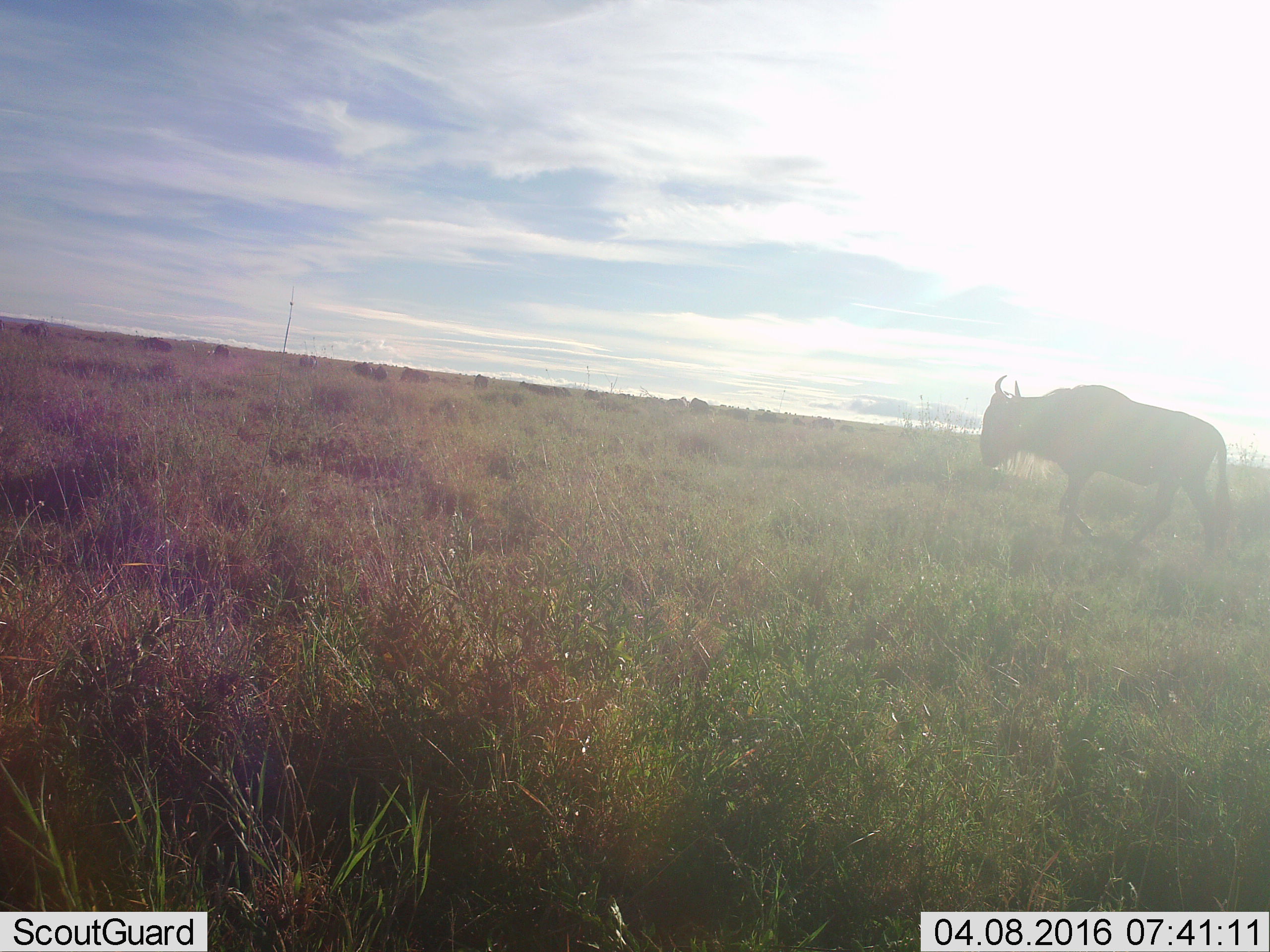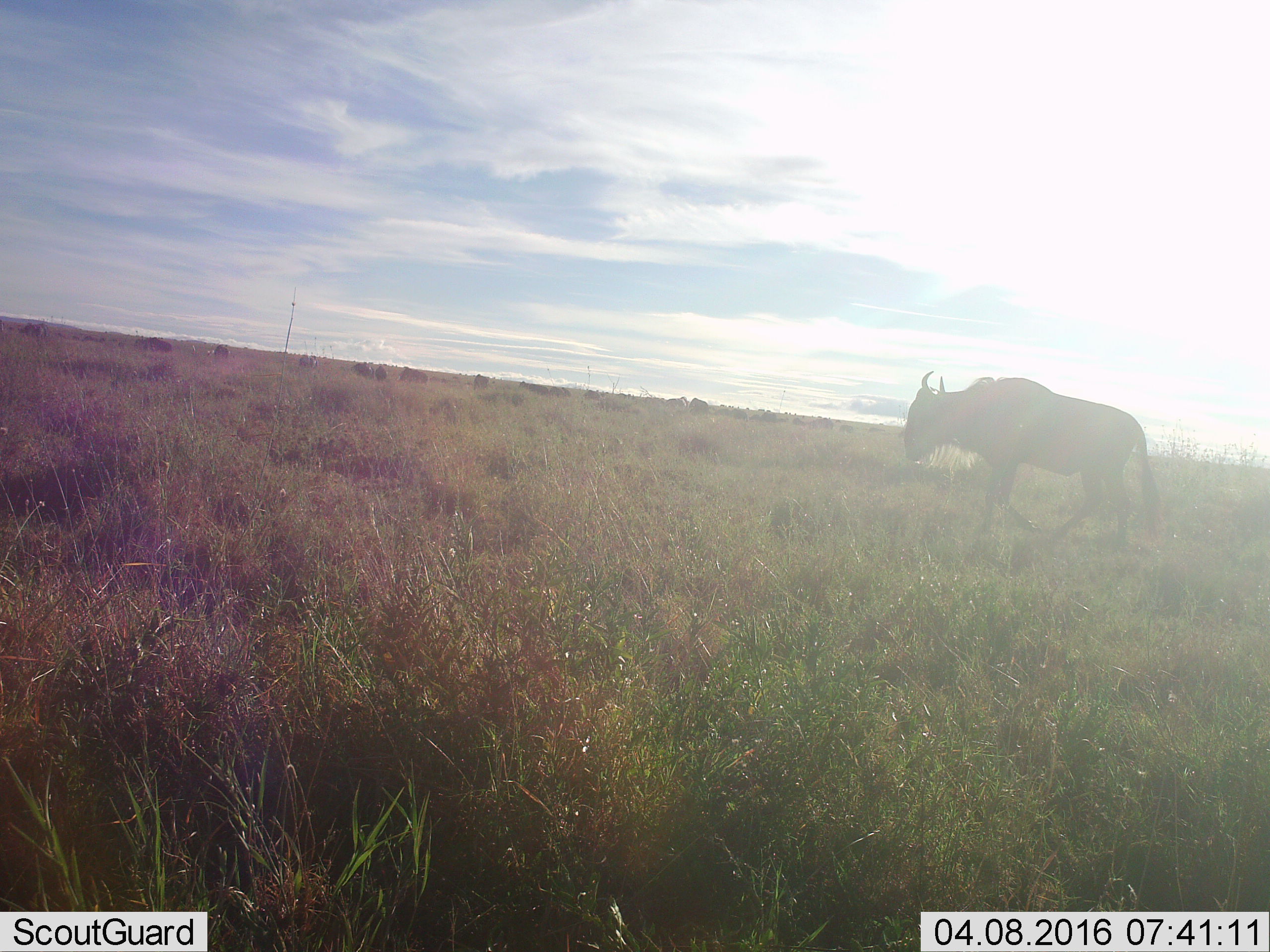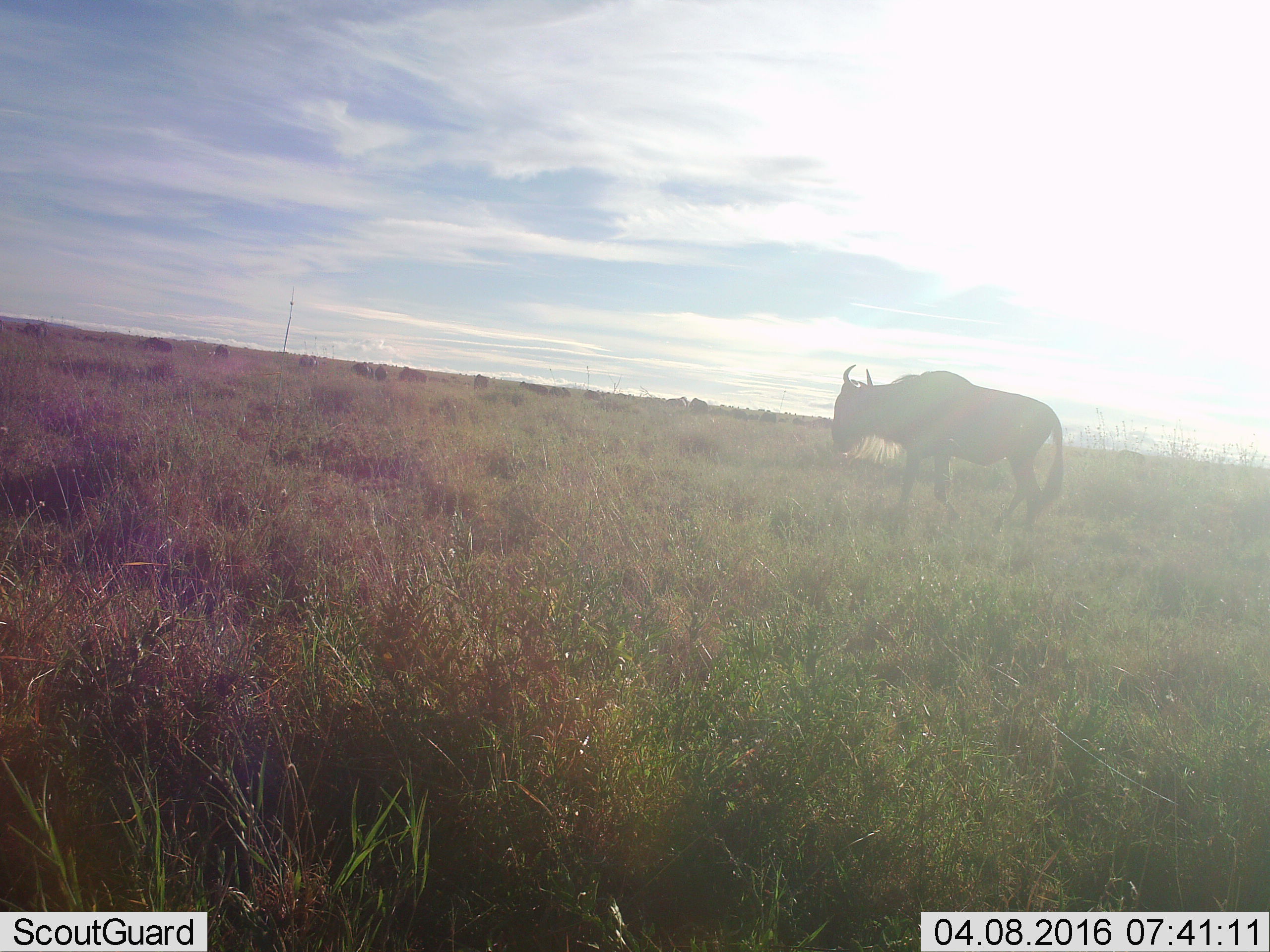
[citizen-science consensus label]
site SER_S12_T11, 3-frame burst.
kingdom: Animalia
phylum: Chordata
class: Mammalia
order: Artiodactyla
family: Bovidae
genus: Connochaetes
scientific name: Connochaetes taurinus taurinus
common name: blue wildebeest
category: wildebeestblue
Wildebeestblue (blue wildebeest) (Connochaetes taurinus taurinus), count 11-50. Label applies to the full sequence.